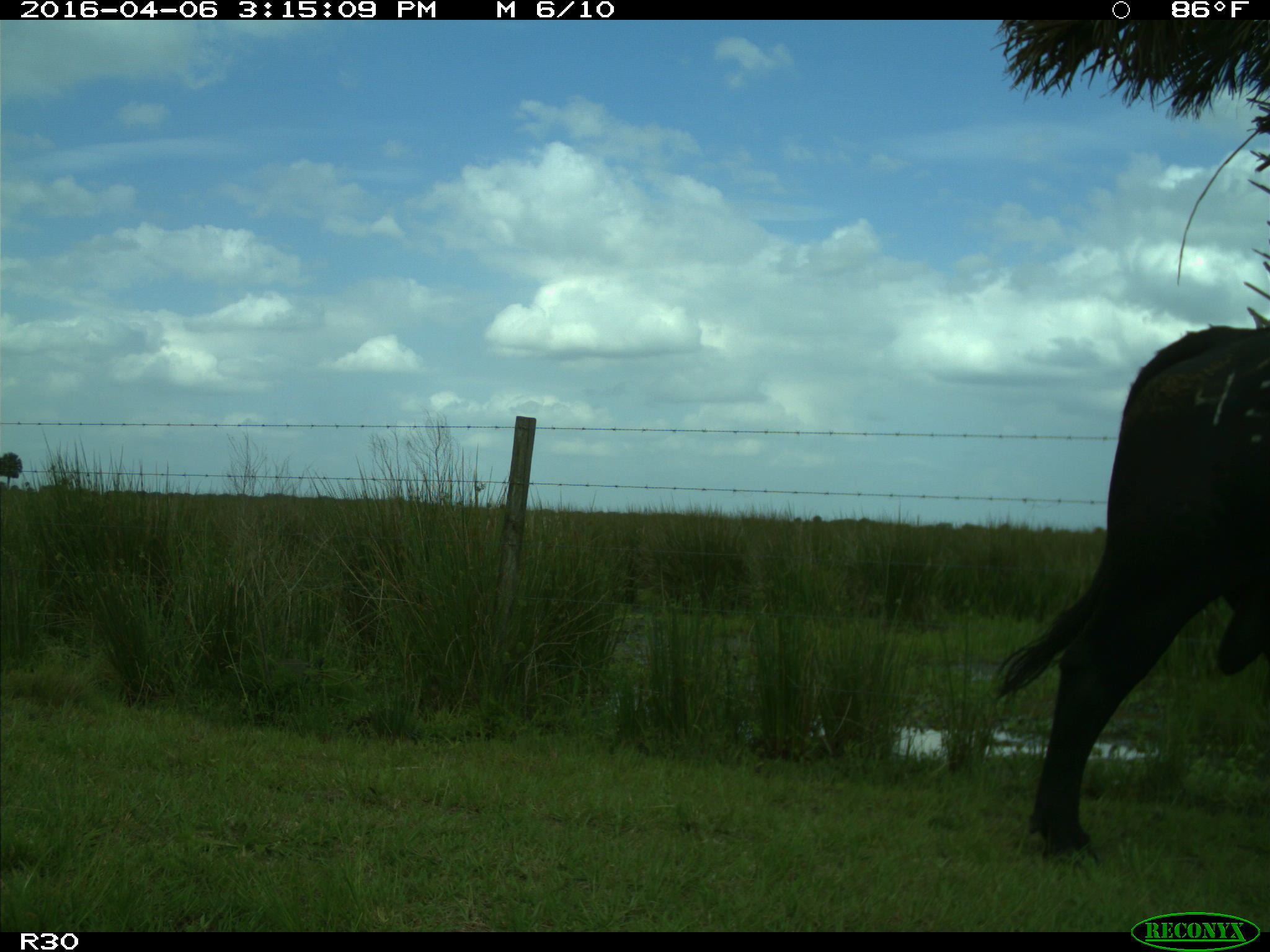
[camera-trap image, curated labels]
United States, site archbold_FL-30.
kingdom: Animalia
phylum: Chordata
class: Mammalia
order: Artiodactyla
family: Bovidae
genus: Bos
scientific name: Bos taurus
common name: domestic cow